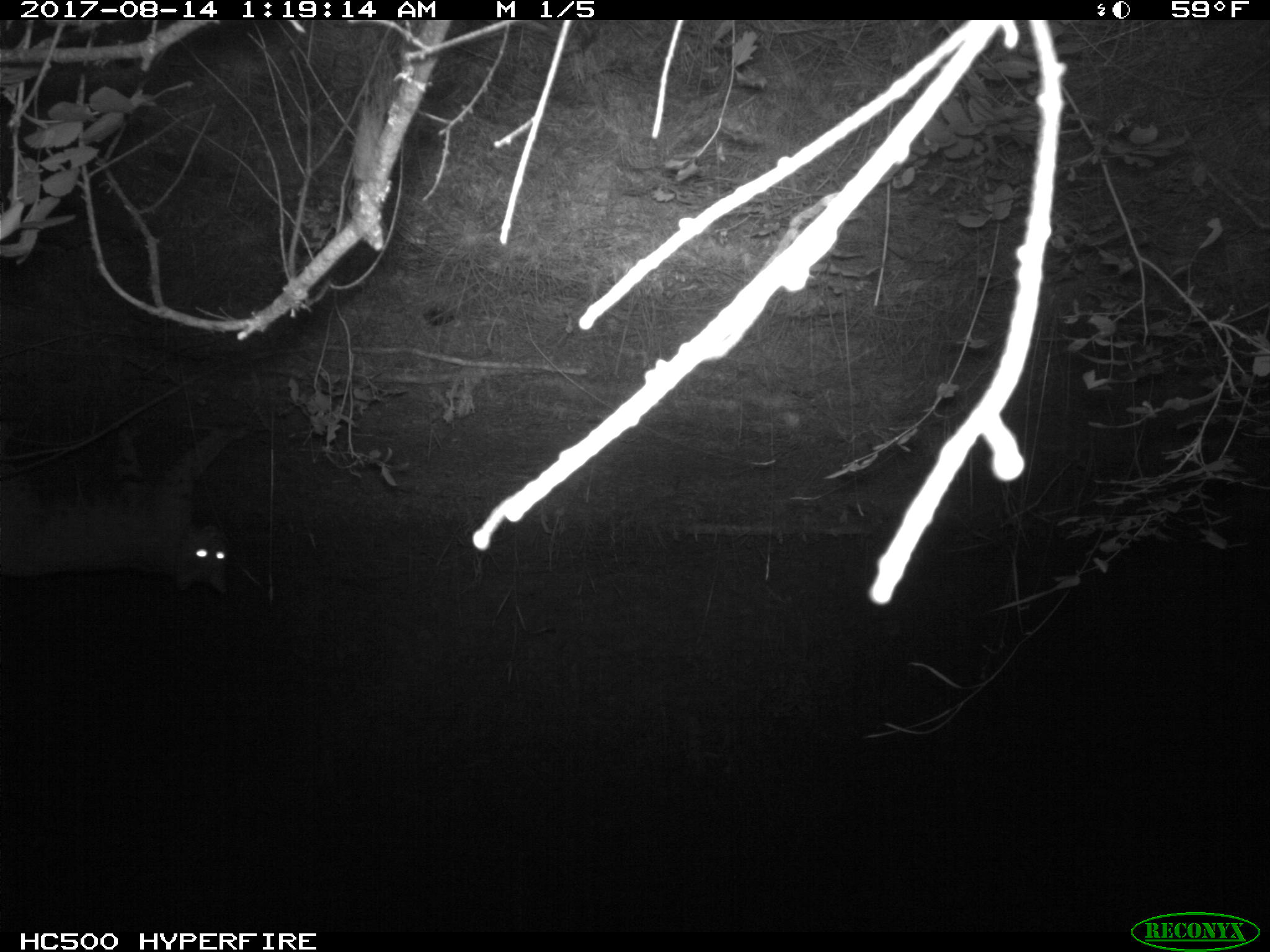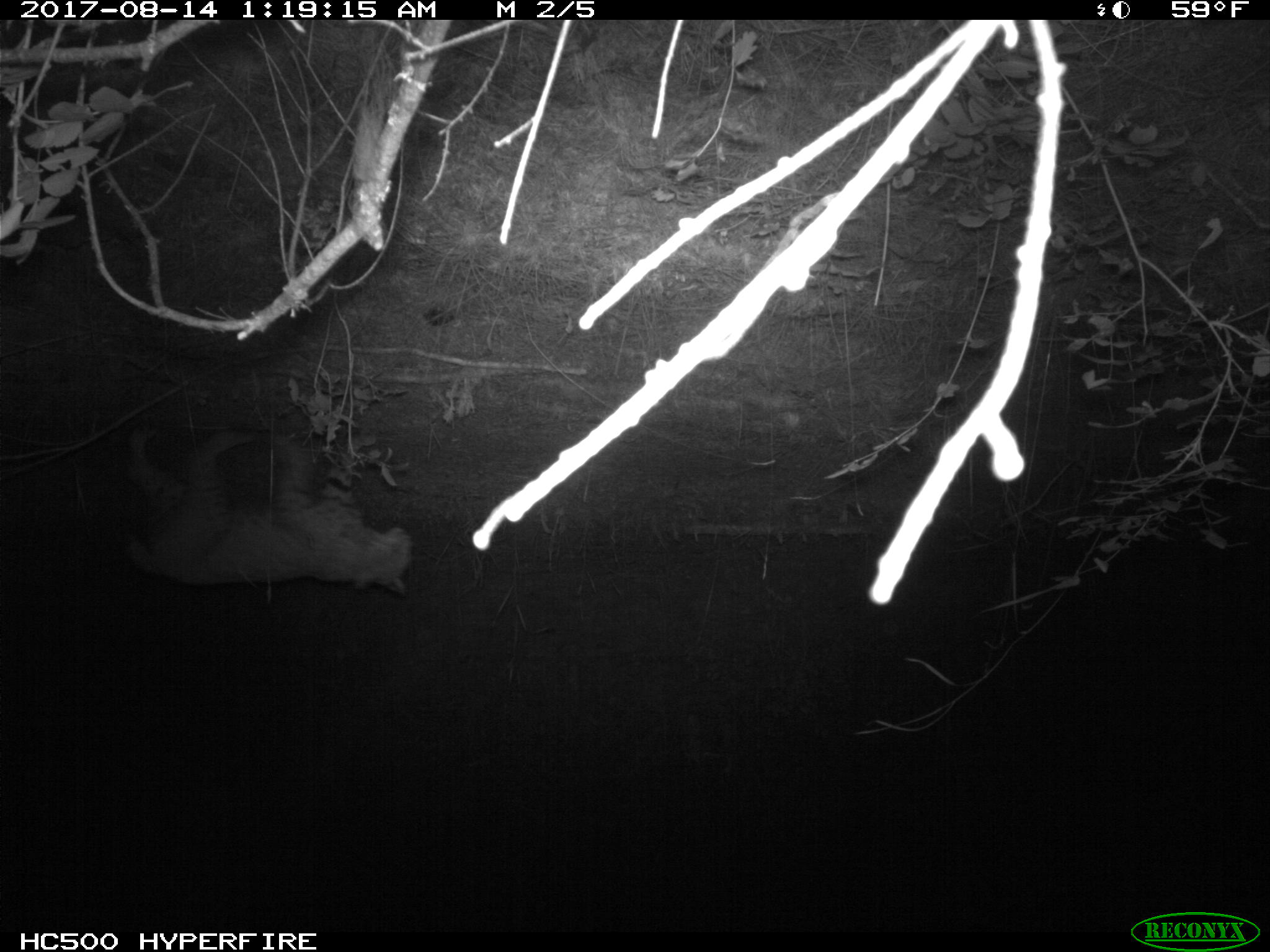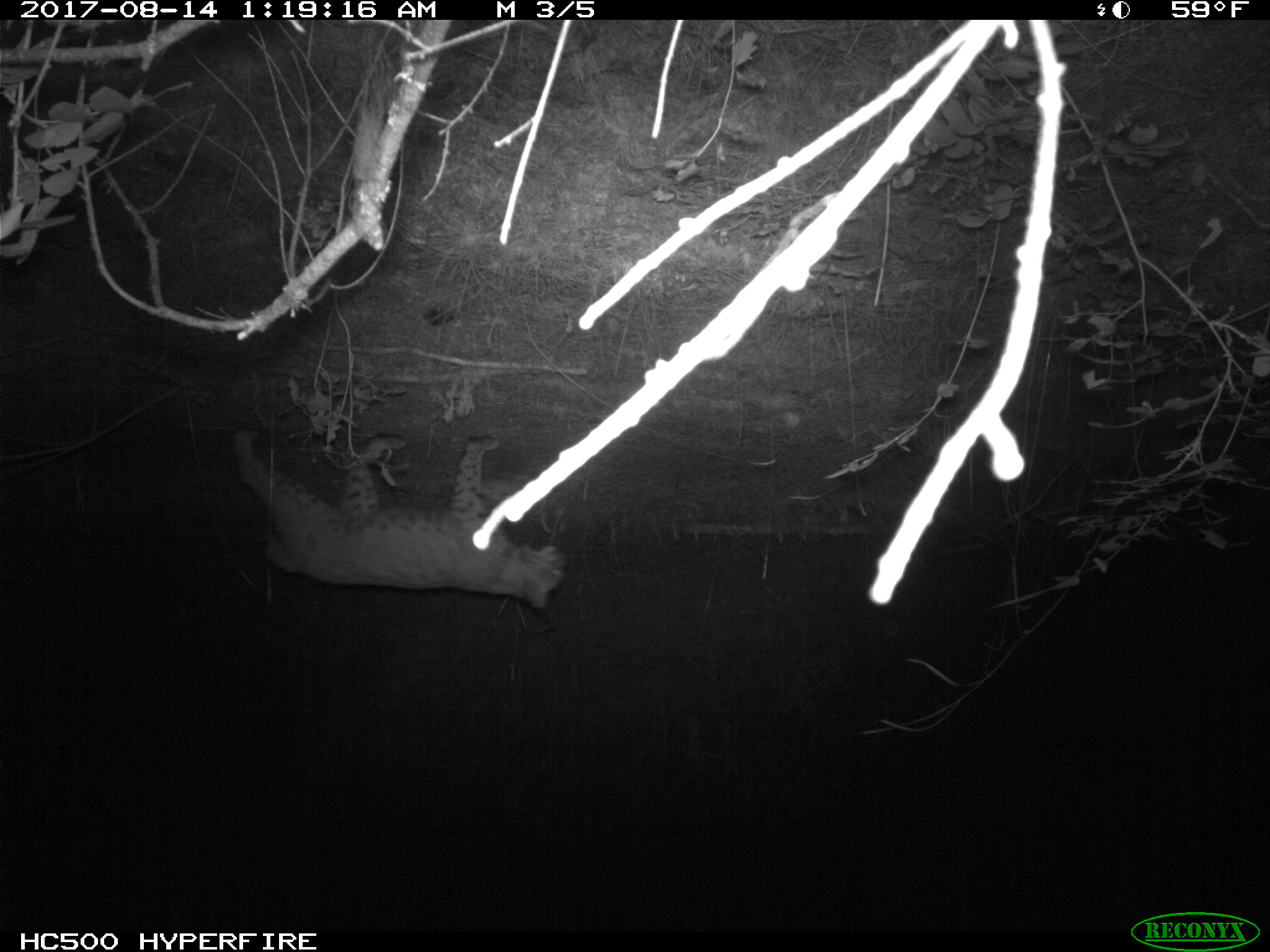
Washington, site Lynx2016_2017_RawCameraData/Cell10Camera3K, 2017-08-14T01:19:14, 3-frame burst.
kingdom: Animalia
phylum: Chordata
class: Mammalia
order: Carnivora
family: Felidae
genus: Lynx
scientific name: Lynx rufus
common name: bobcat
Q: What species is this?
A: Lynx rufus (bobcat).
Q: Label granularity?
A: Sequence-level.